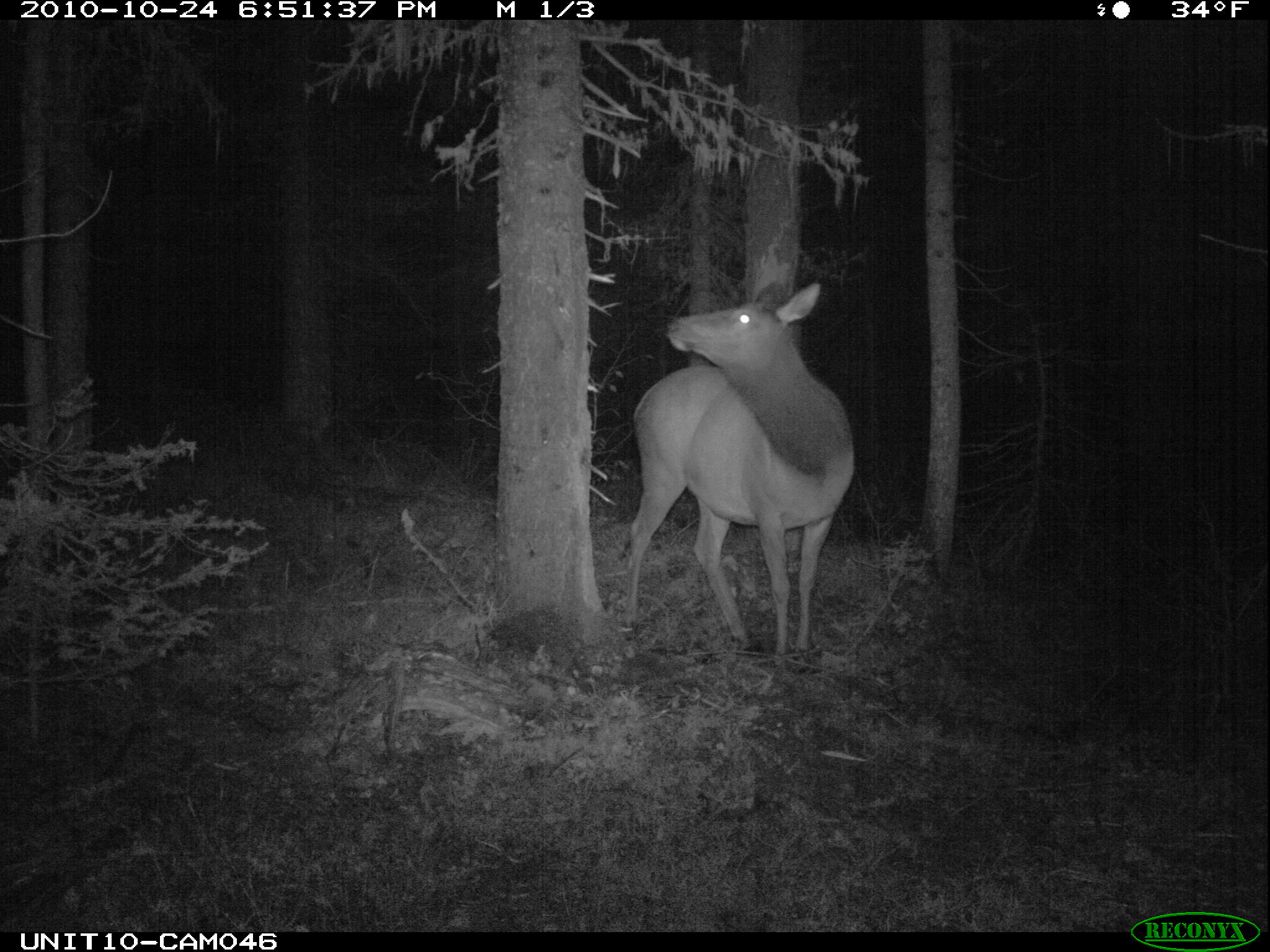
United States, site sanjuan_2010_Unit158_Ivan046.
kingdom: Animalia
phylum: Chordata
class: Mammalia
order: Artiodactyla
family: Cervidae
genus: Cervus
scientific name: Cervus elaphus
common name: red deer